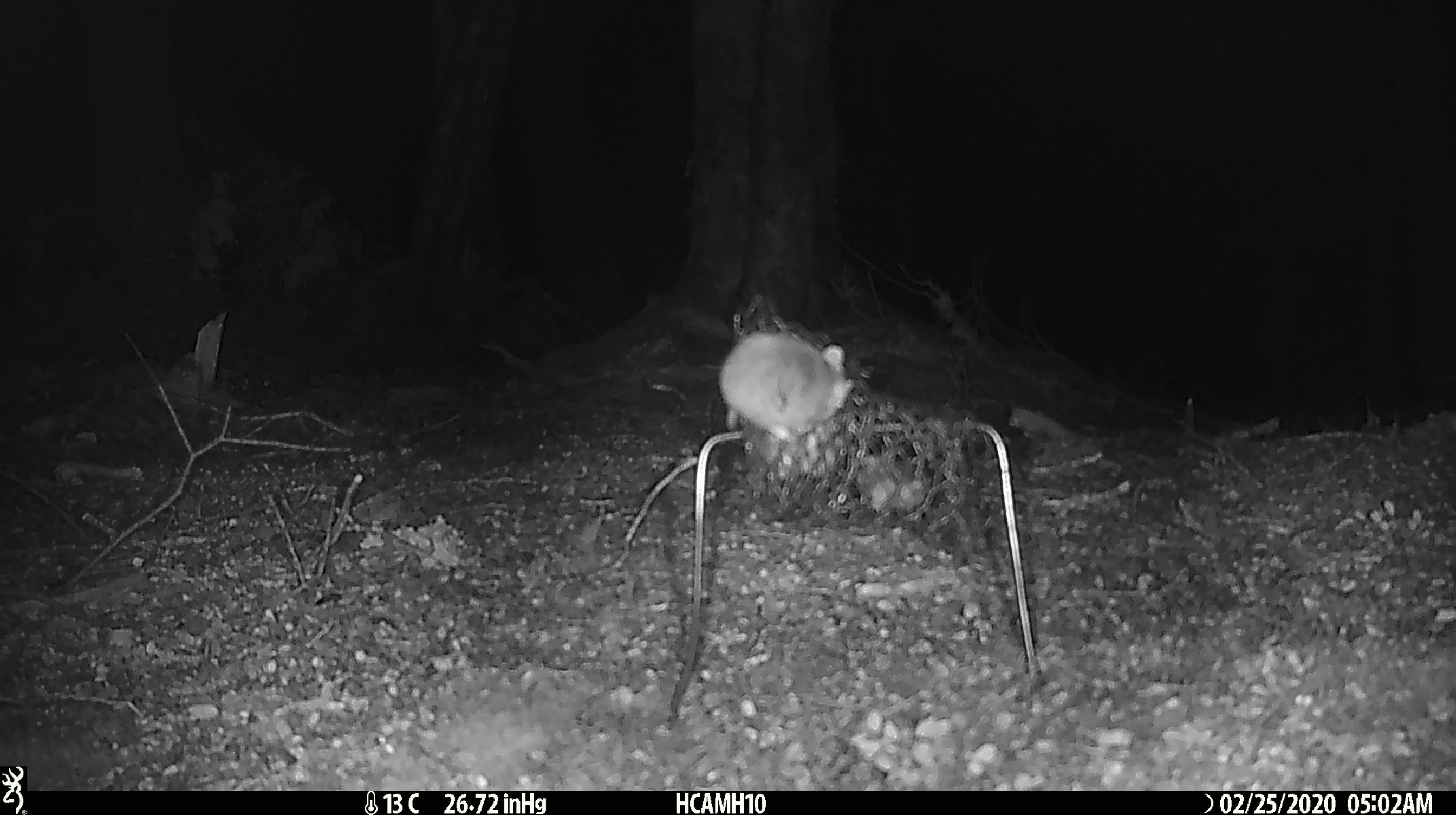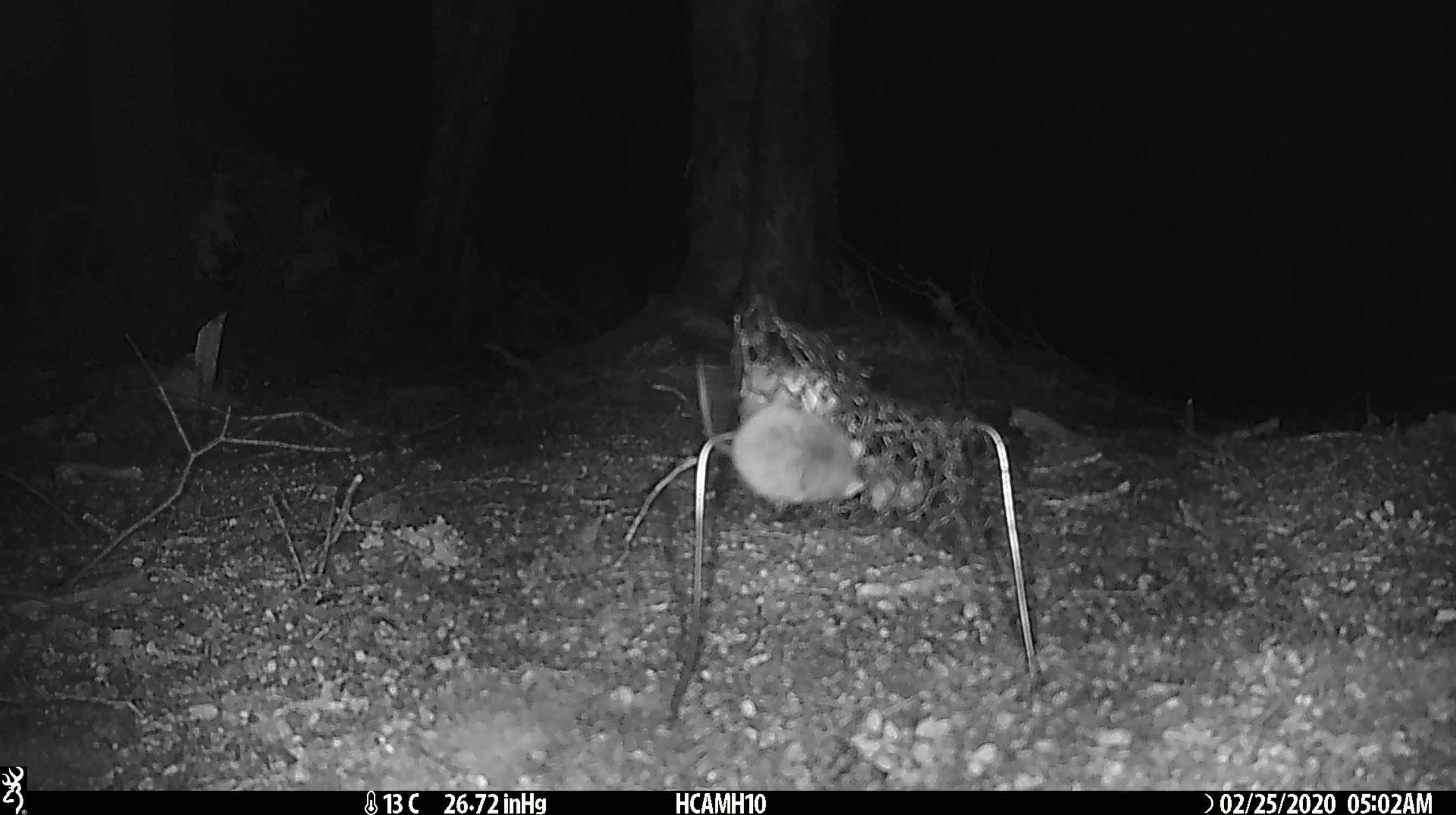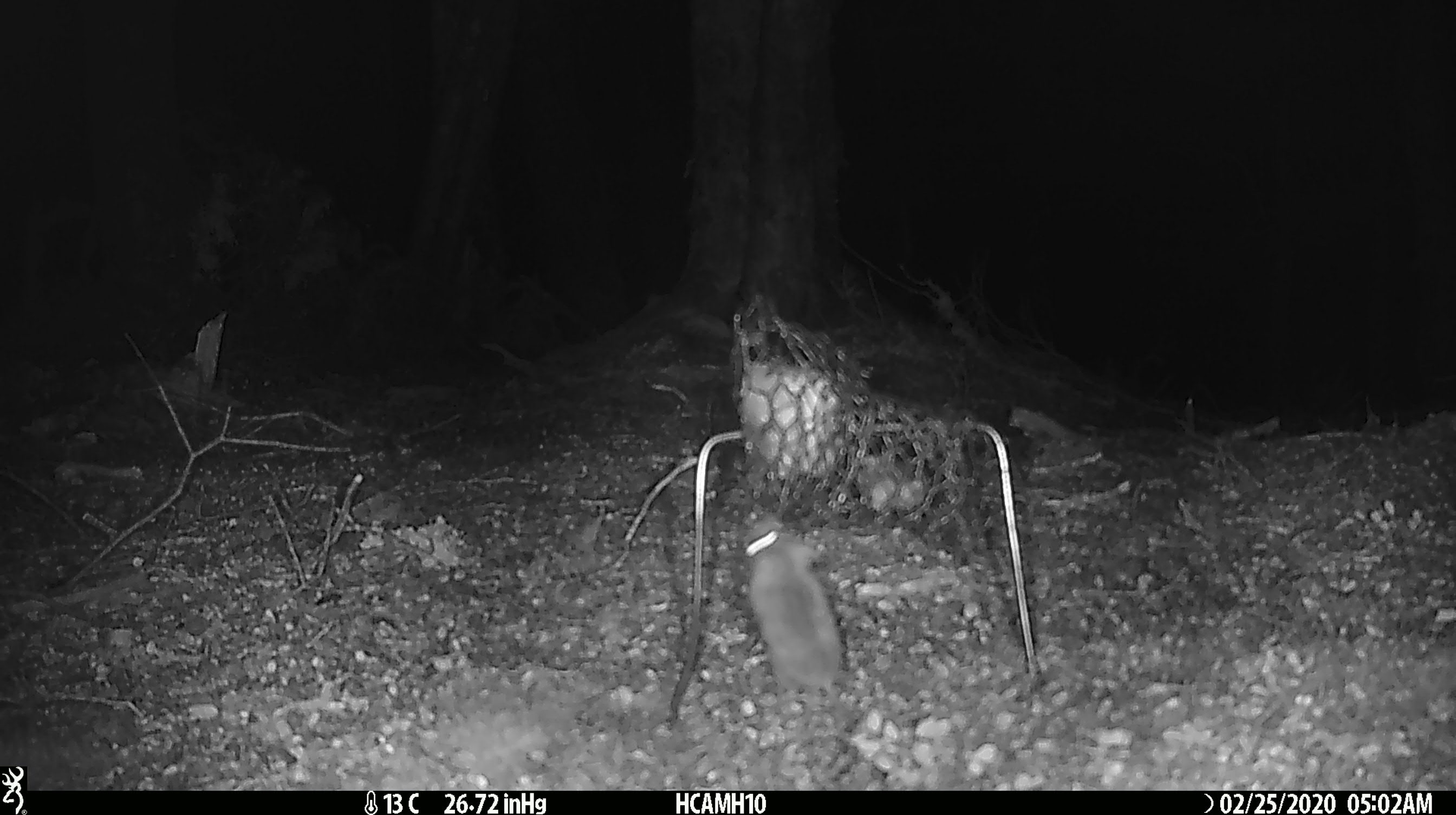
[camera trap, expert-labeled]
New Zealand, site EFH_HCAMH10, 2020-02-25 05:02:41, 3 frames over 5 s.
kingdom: Animalia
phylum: Chordata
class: Mammalia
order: Rodentia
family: Muridae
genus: Mus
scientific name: Mus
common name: mouse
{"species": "mouse (Mus)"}